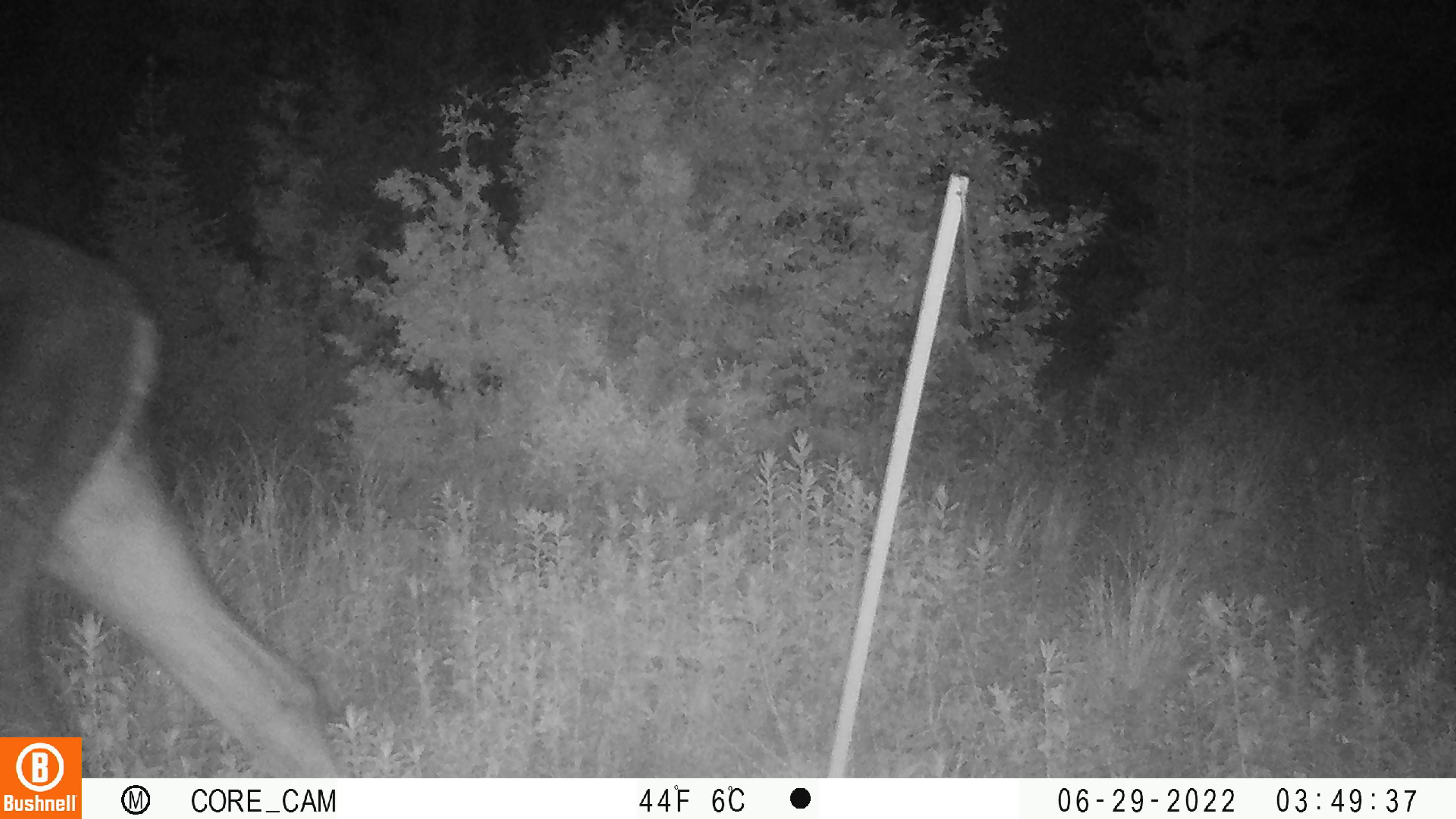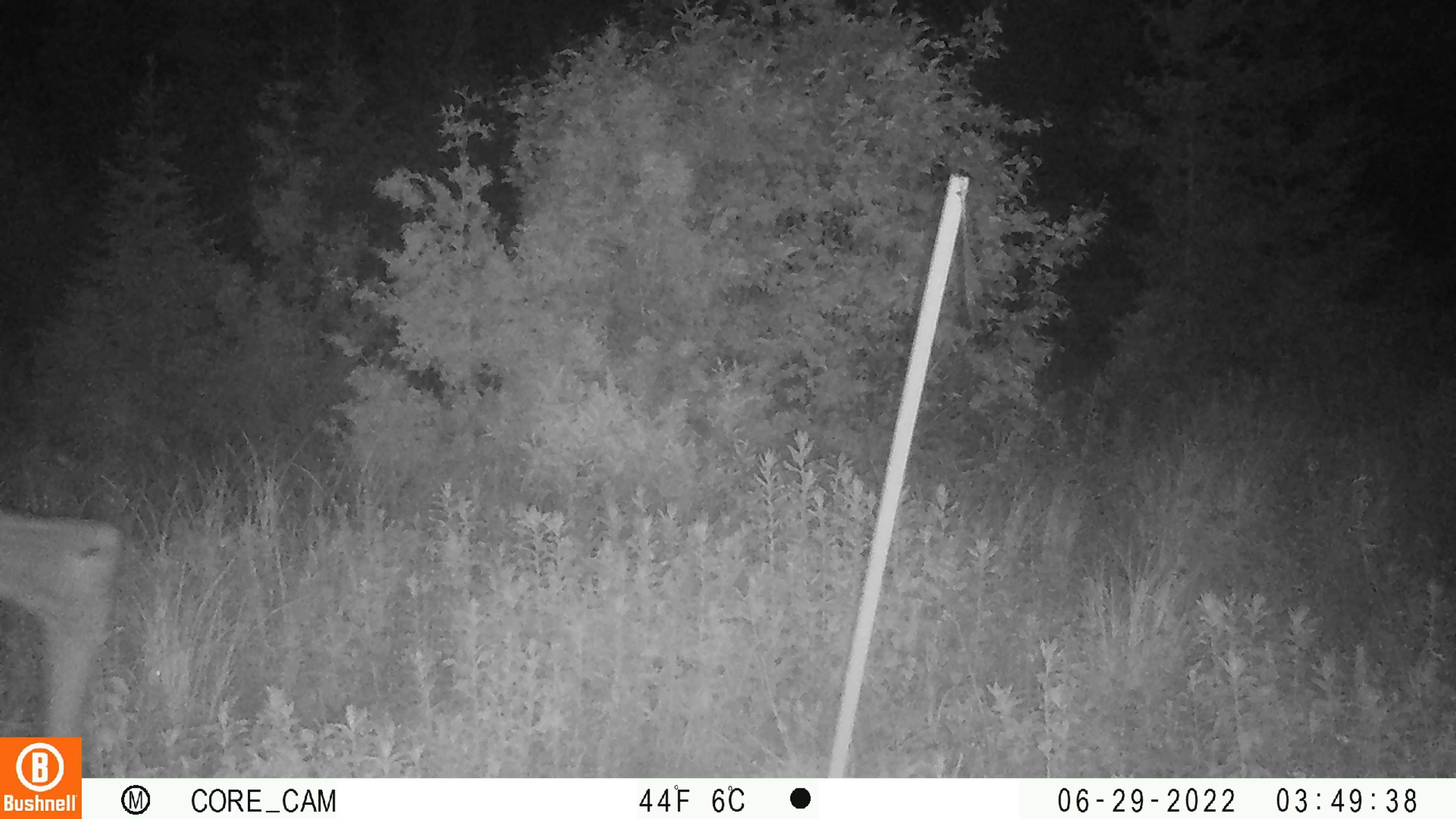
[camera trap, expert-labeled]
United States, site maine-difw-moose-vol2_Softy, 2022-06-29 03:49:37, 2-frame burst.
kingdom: Animalia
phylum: Chordata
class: Mammalia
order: Artiodactyla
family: Cervidae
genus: Alces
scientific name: Alces alces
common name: moose